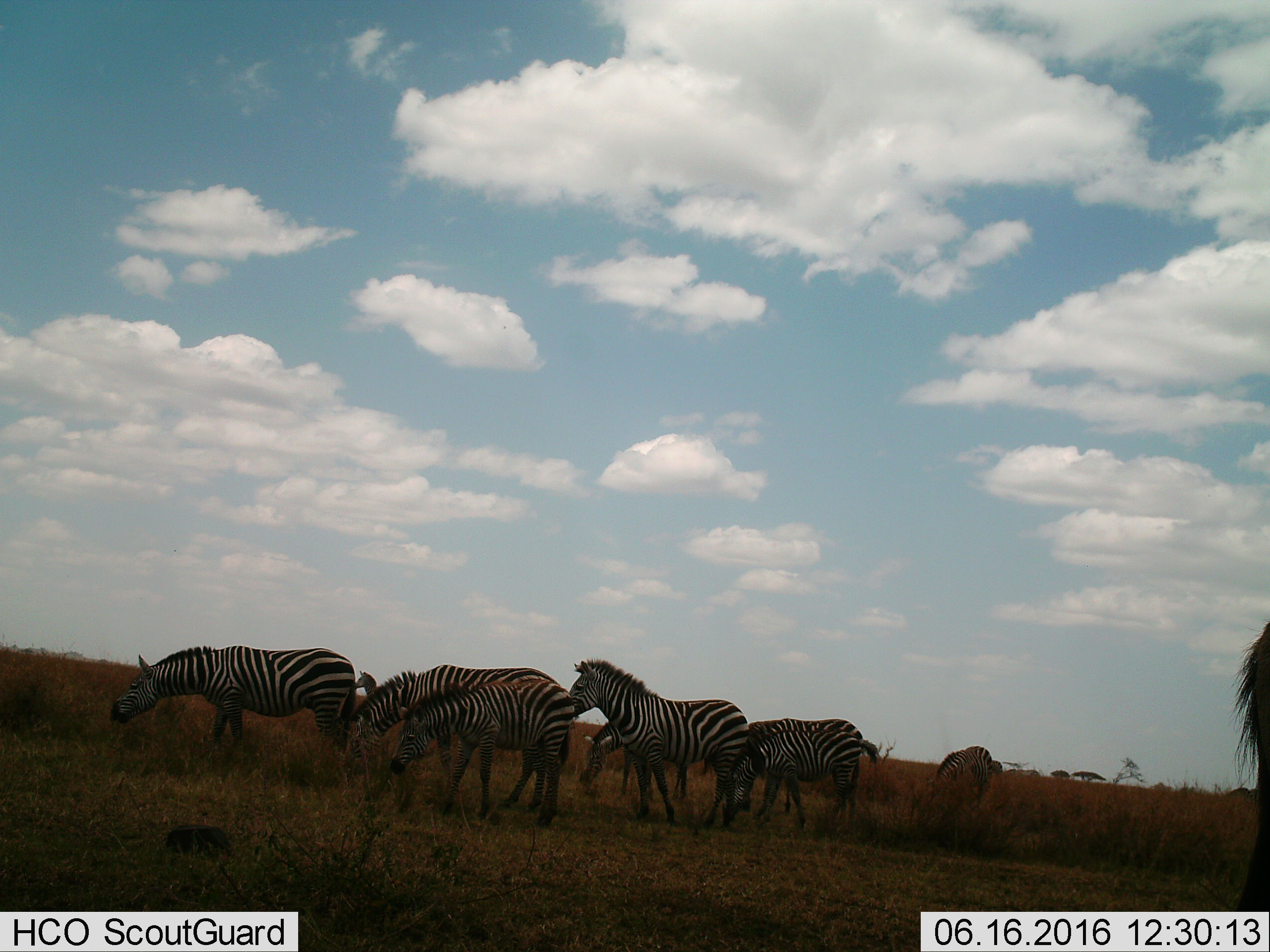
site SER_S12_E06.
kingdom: Animalia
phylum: Chordata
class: Mammalia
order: Perissodactyla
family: Equidae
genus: Equus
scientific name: Equus quagga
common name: plains zebra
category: zebraplains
Zebraplains (plains zebra) (Equus quagga), count 10. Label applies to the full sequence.